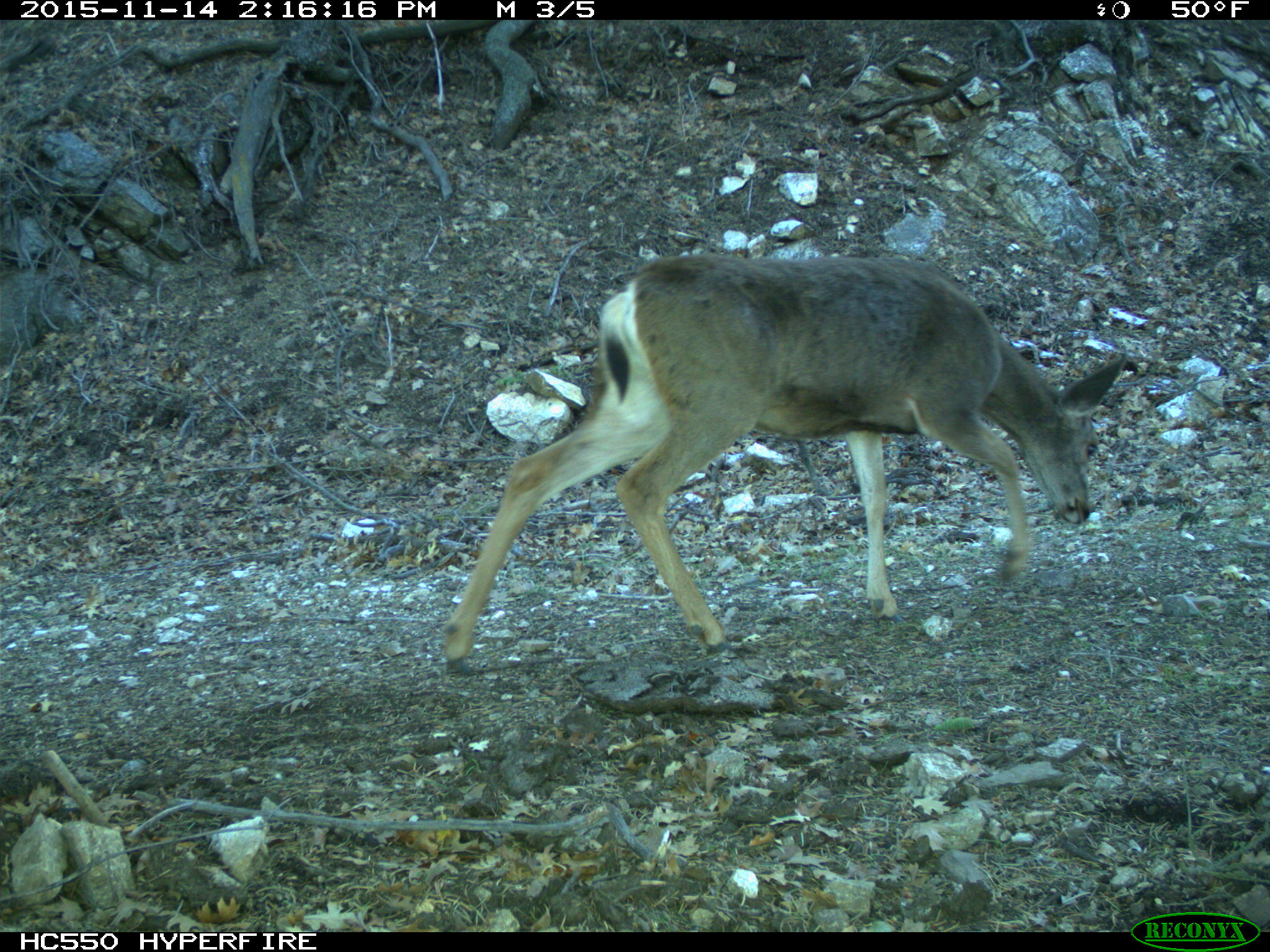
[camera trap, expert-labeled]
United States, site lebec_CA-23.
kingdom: Animalia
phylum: Chordata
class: Mammalia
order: Artiodactyla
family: Cervidae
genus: Odocoileus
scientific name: Odocoileus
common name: deer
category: unidentified deer